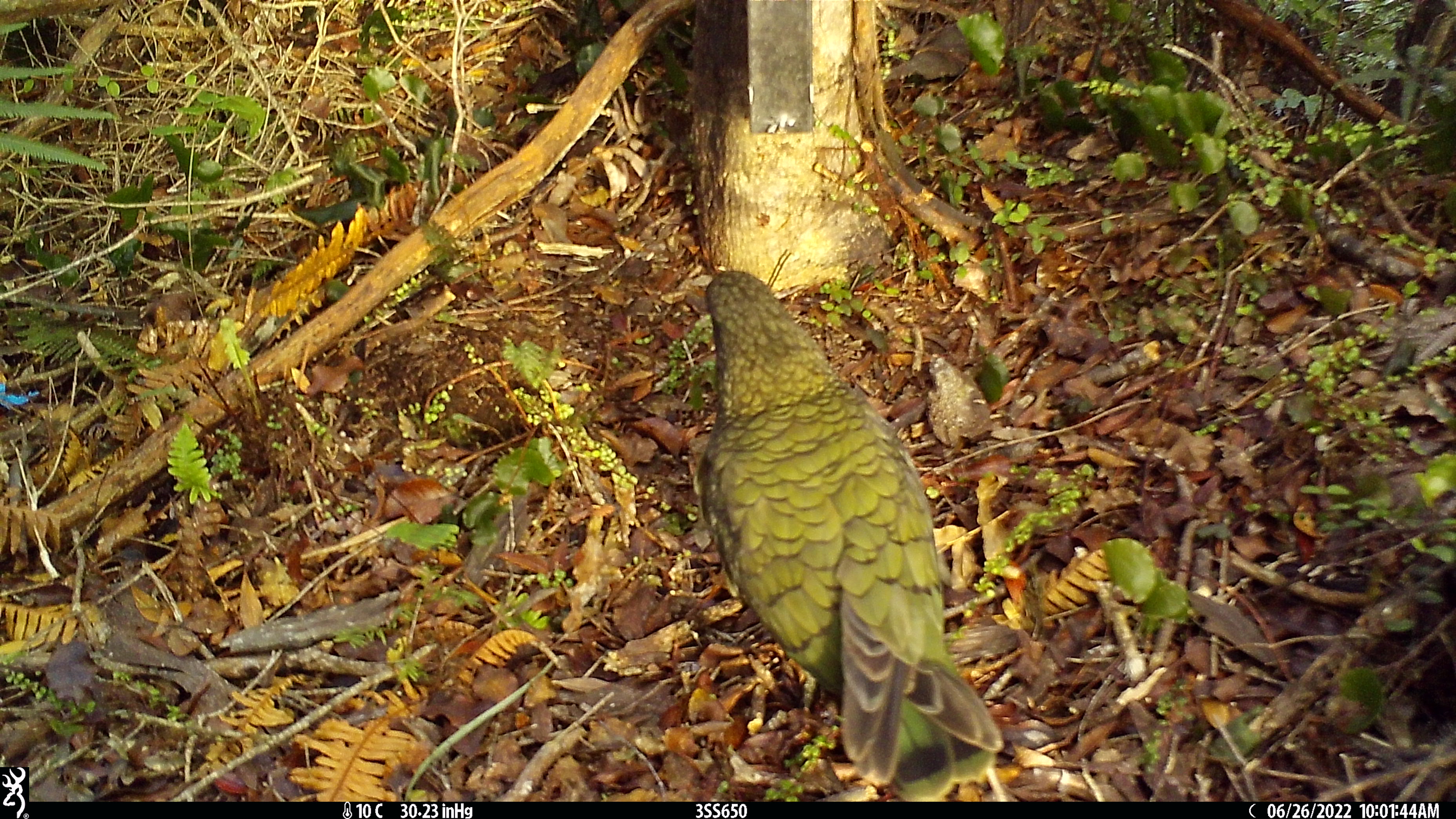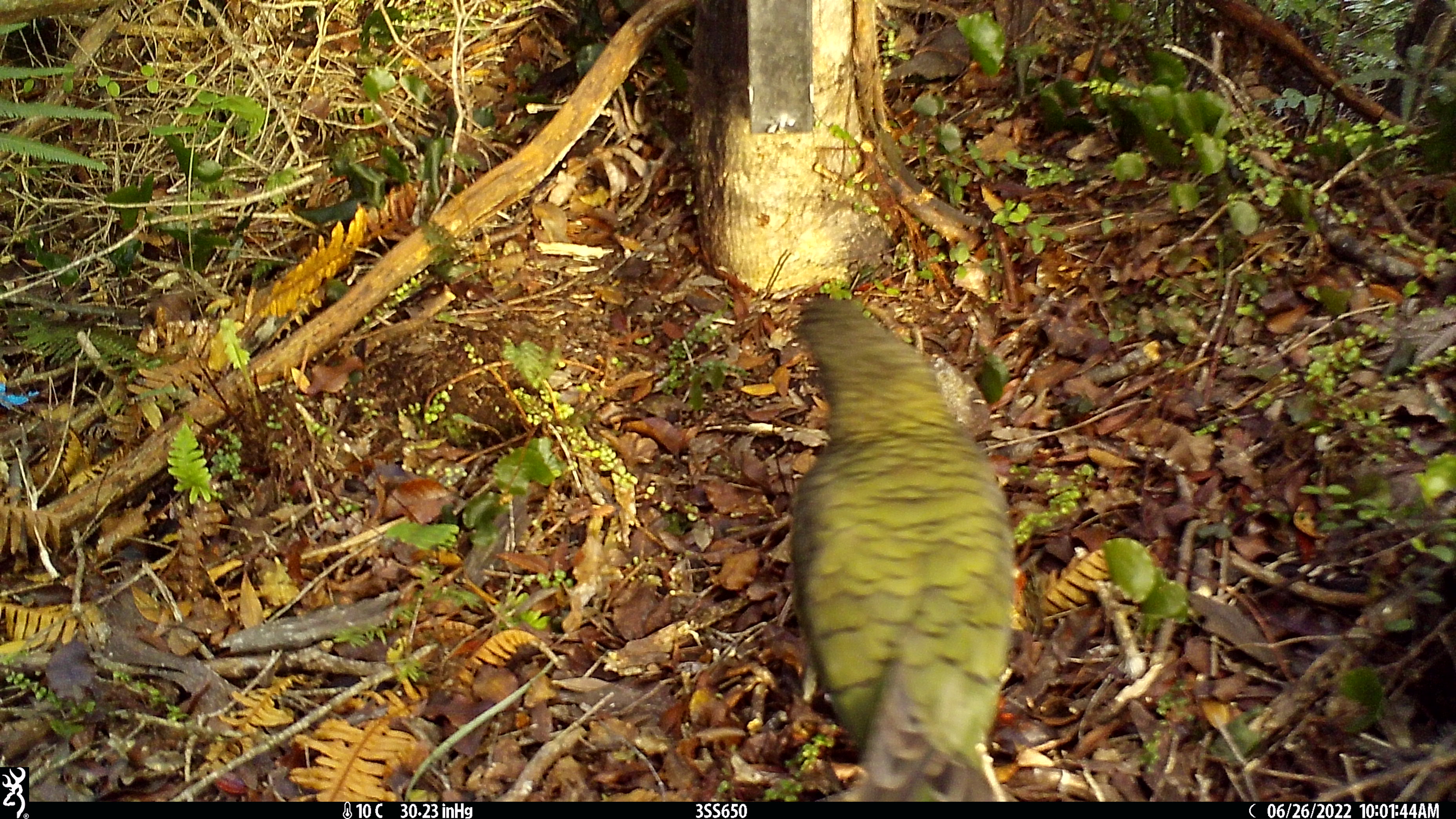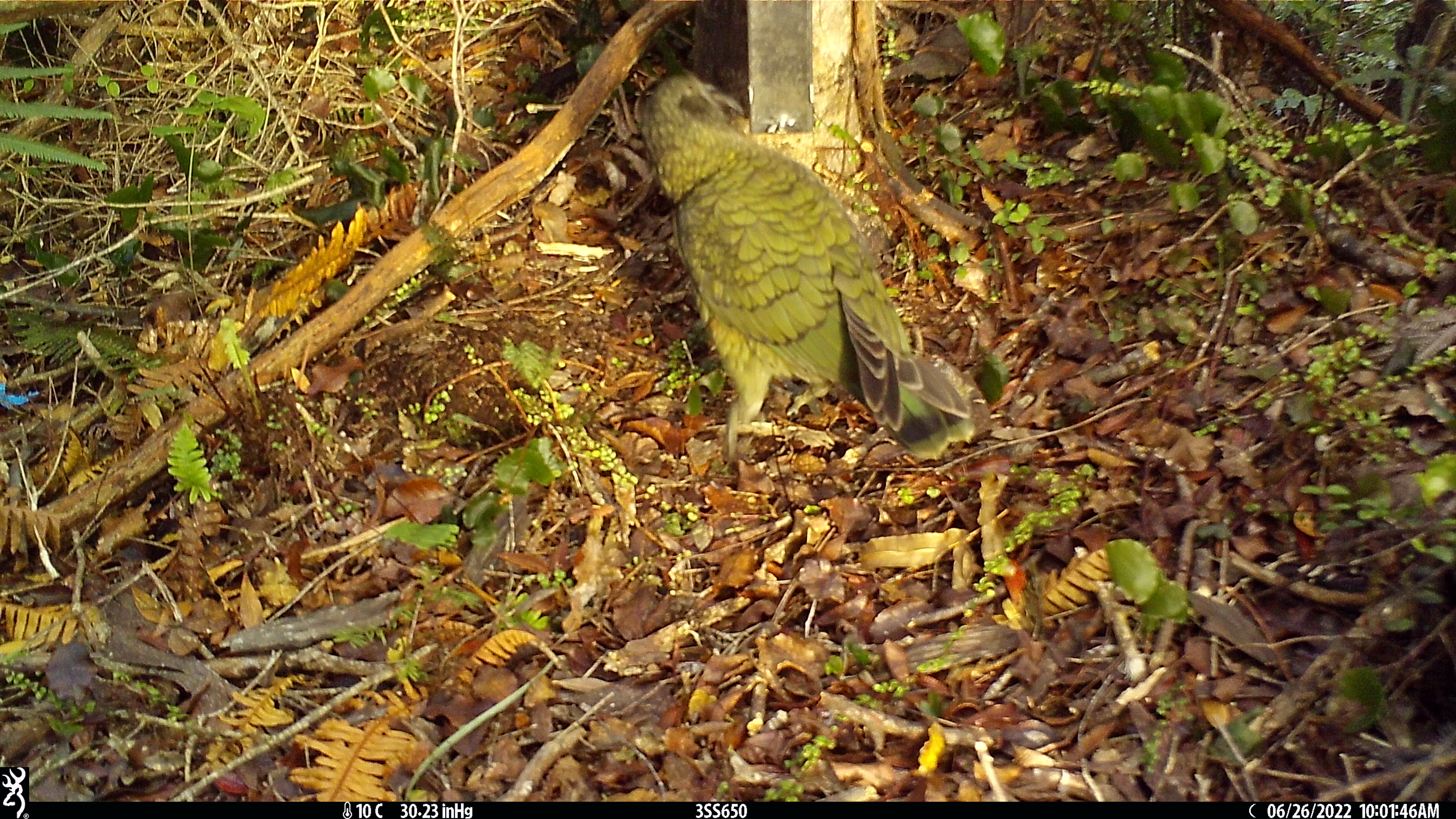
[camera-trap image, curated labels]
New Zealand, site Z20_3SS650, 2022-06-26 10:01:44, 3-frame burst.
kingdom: Animalia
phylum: Chordata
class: Aves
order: Psittaciformes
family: Strigopidae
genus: Nestor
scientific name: Nestor notabilis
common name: kea